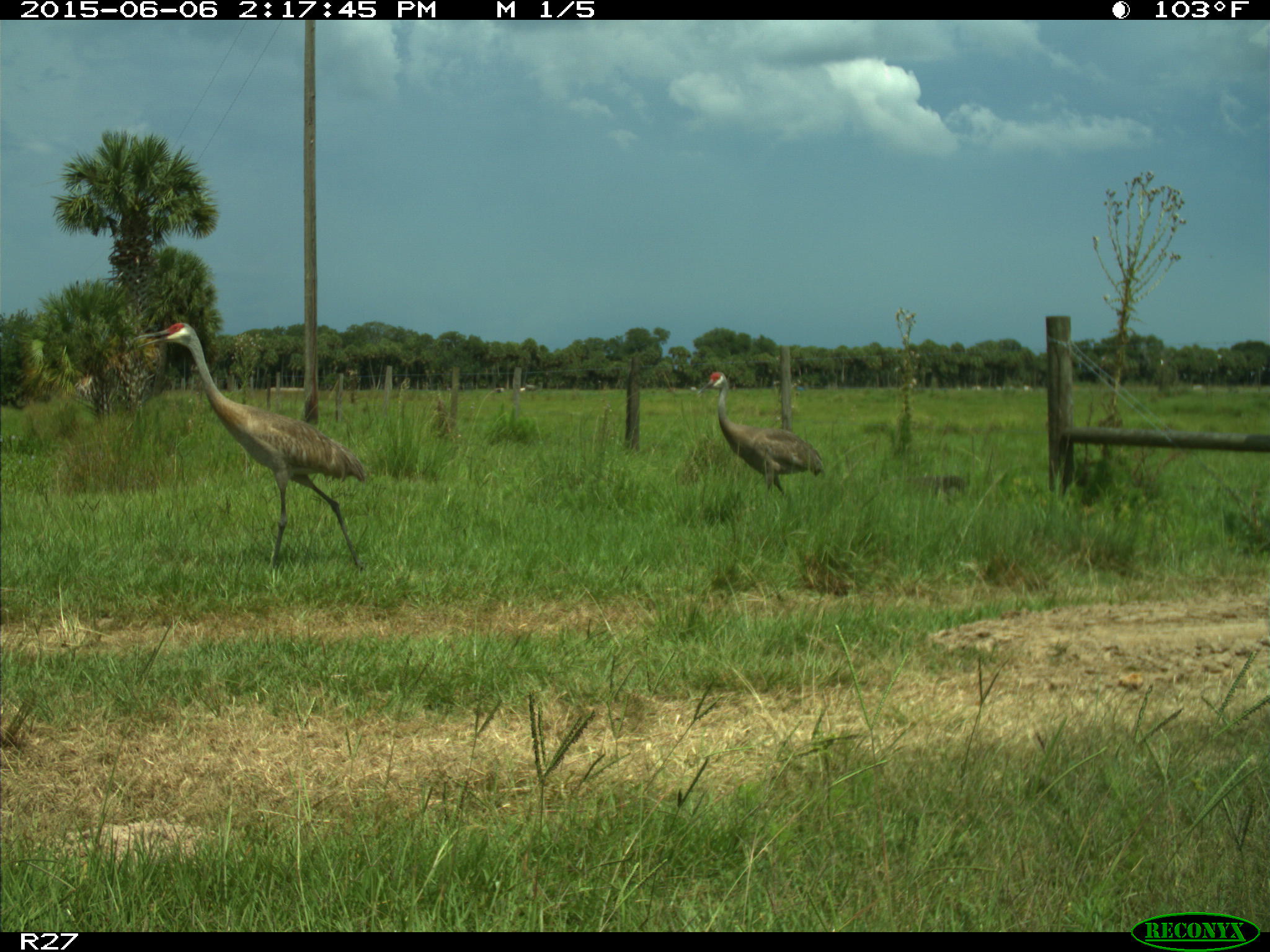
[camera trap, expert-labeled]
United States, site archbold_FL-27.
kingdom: Animalia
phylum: Chordata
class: Aves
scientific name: Aves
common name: birds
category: unidentified bird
Unidentified bird (birds) (Aves).